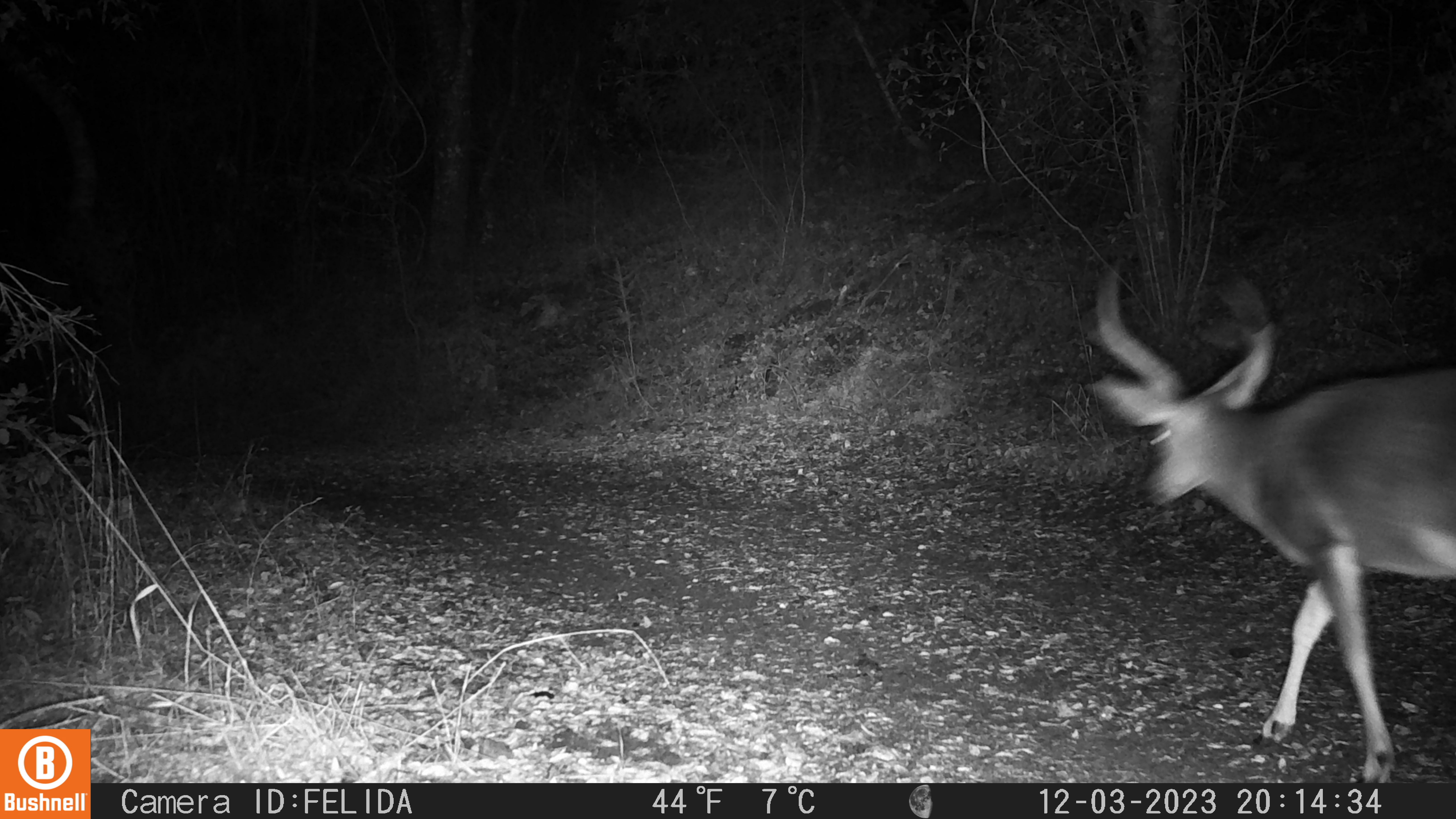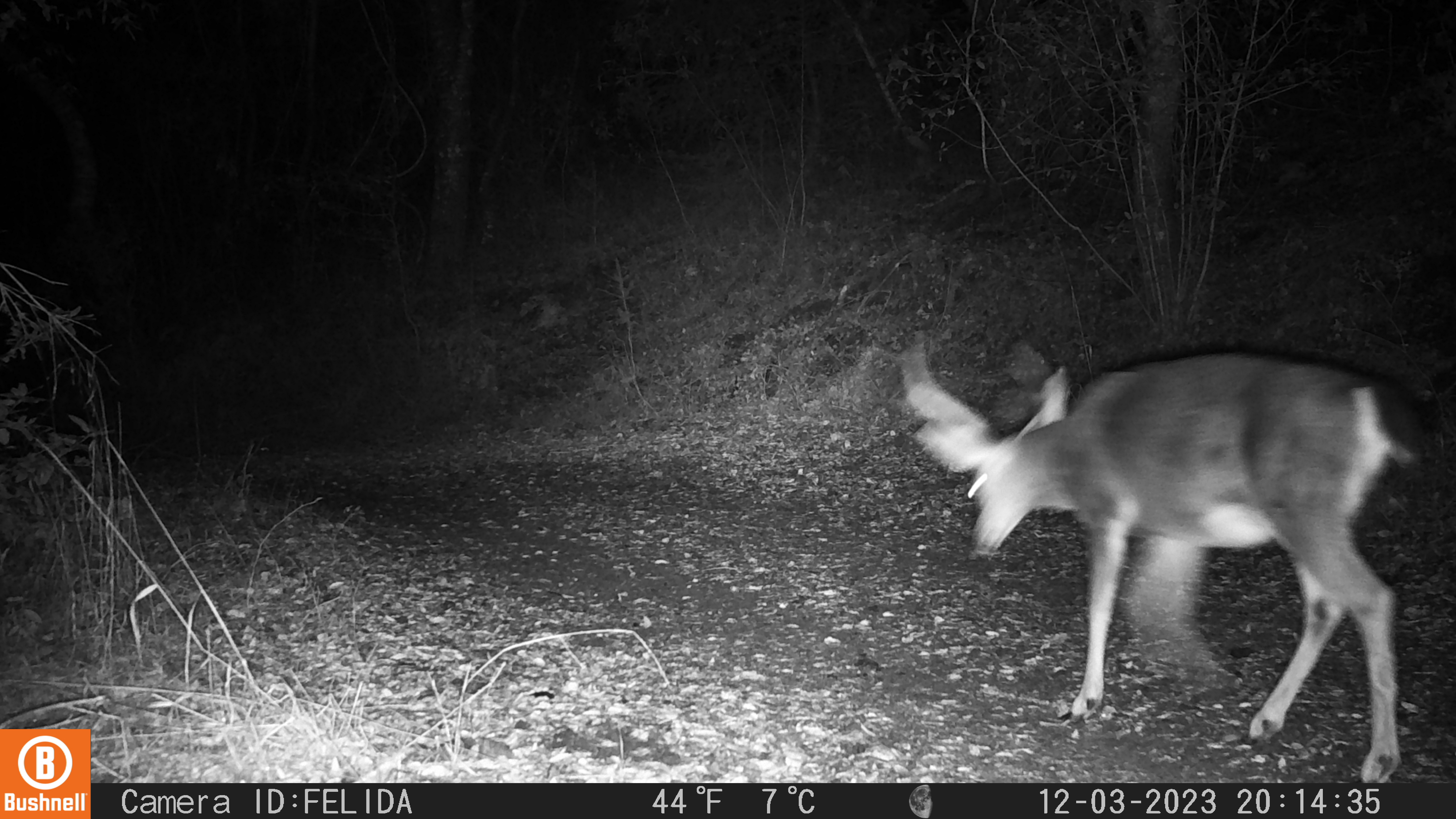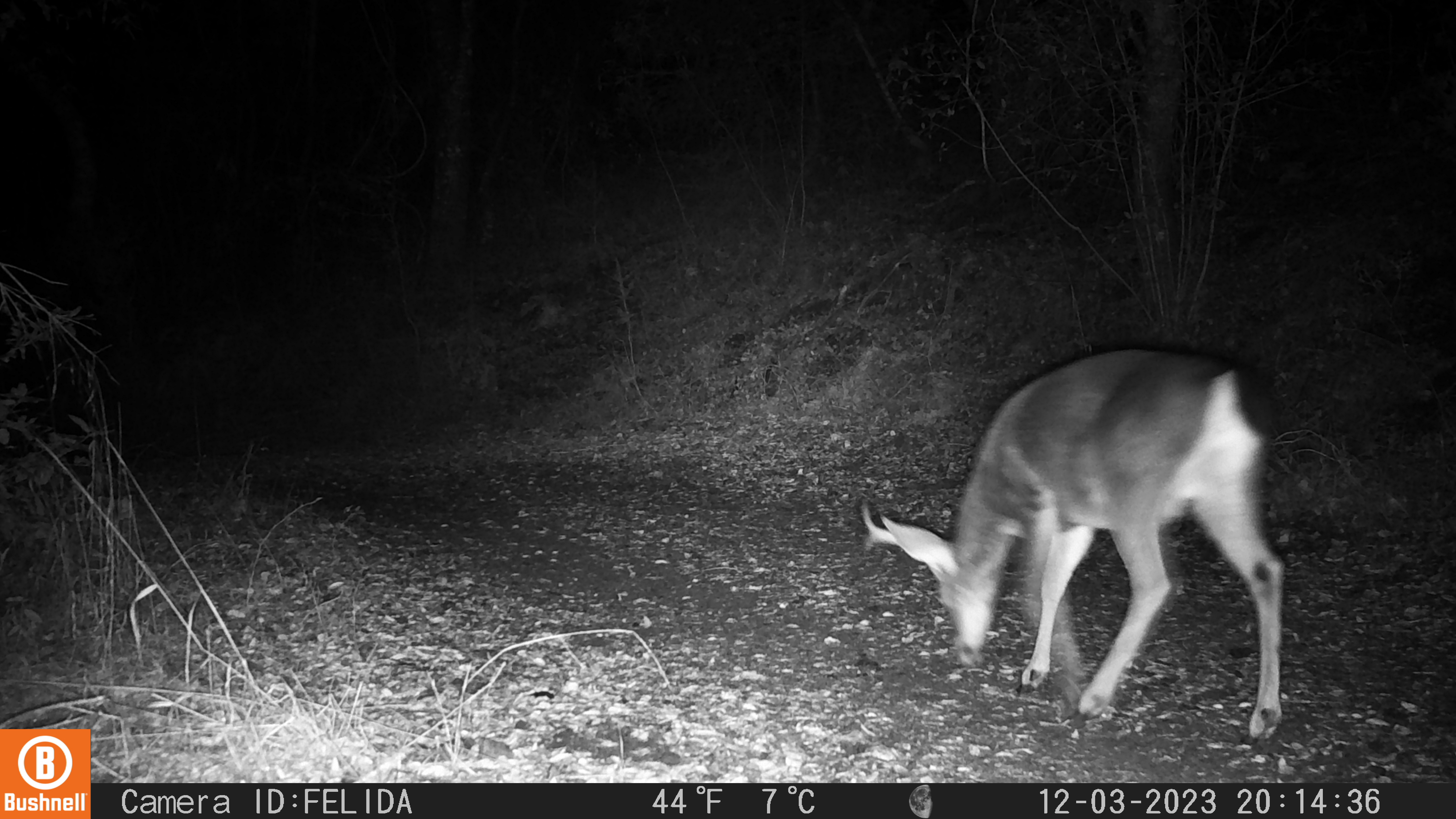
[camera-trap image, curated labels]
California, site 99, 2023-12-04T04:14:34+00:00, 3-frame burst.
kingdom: Animalia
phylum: Chordata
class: Mammalia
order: Artiodactyla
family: Cervidae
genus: Odocoileus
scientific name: Odocoileus hemionus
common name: mule deer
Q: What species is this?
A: Mule deer (Odocoileus hemionus).